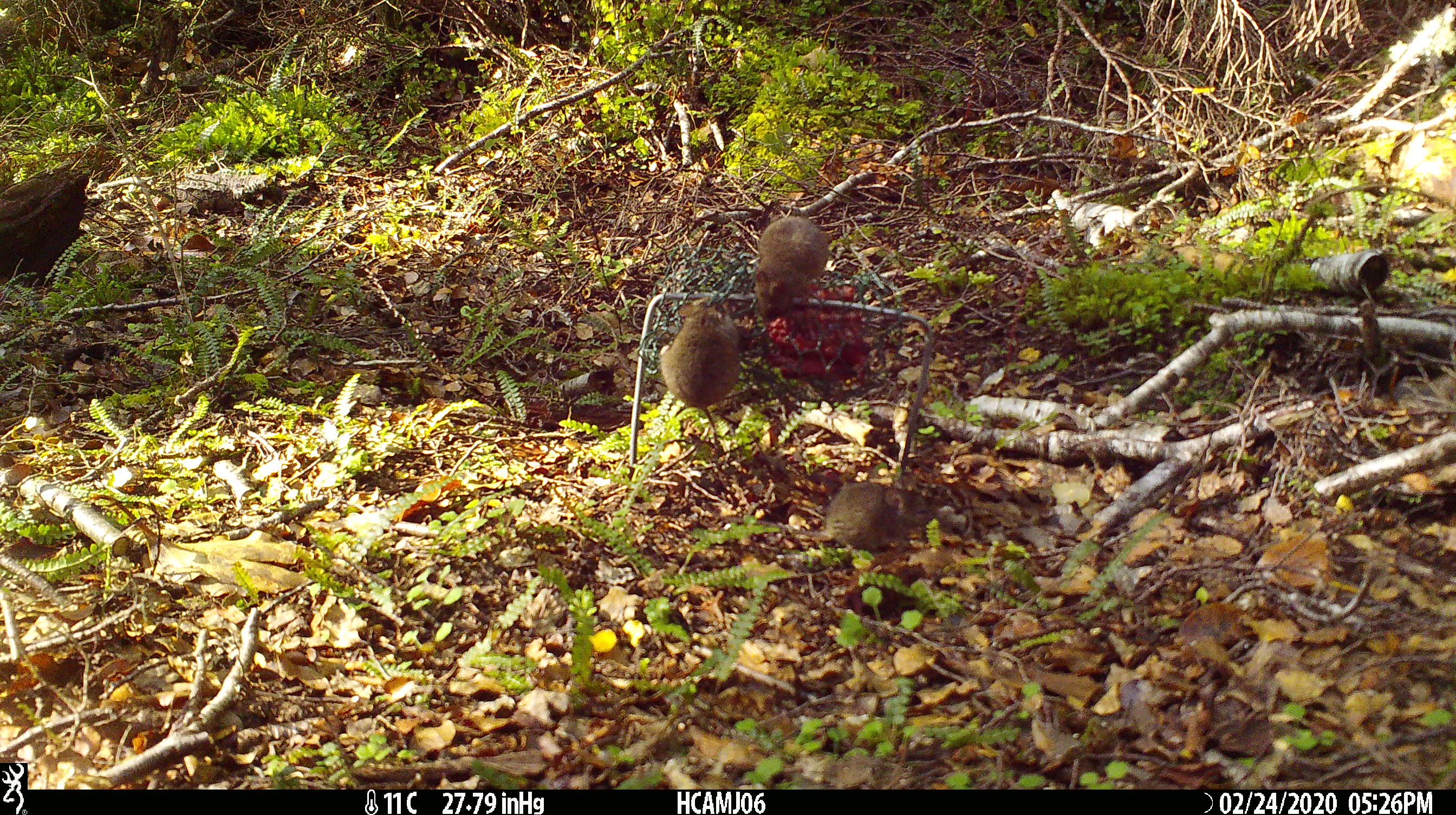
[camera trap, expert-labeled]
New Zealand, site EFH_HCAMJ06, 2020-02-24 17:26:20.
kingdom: Animalia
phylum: Chordata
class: Mammalia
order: Rodentia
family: Muridae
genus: Mus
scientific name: Mus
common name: mouse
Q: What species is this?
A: Mouse (Mus).